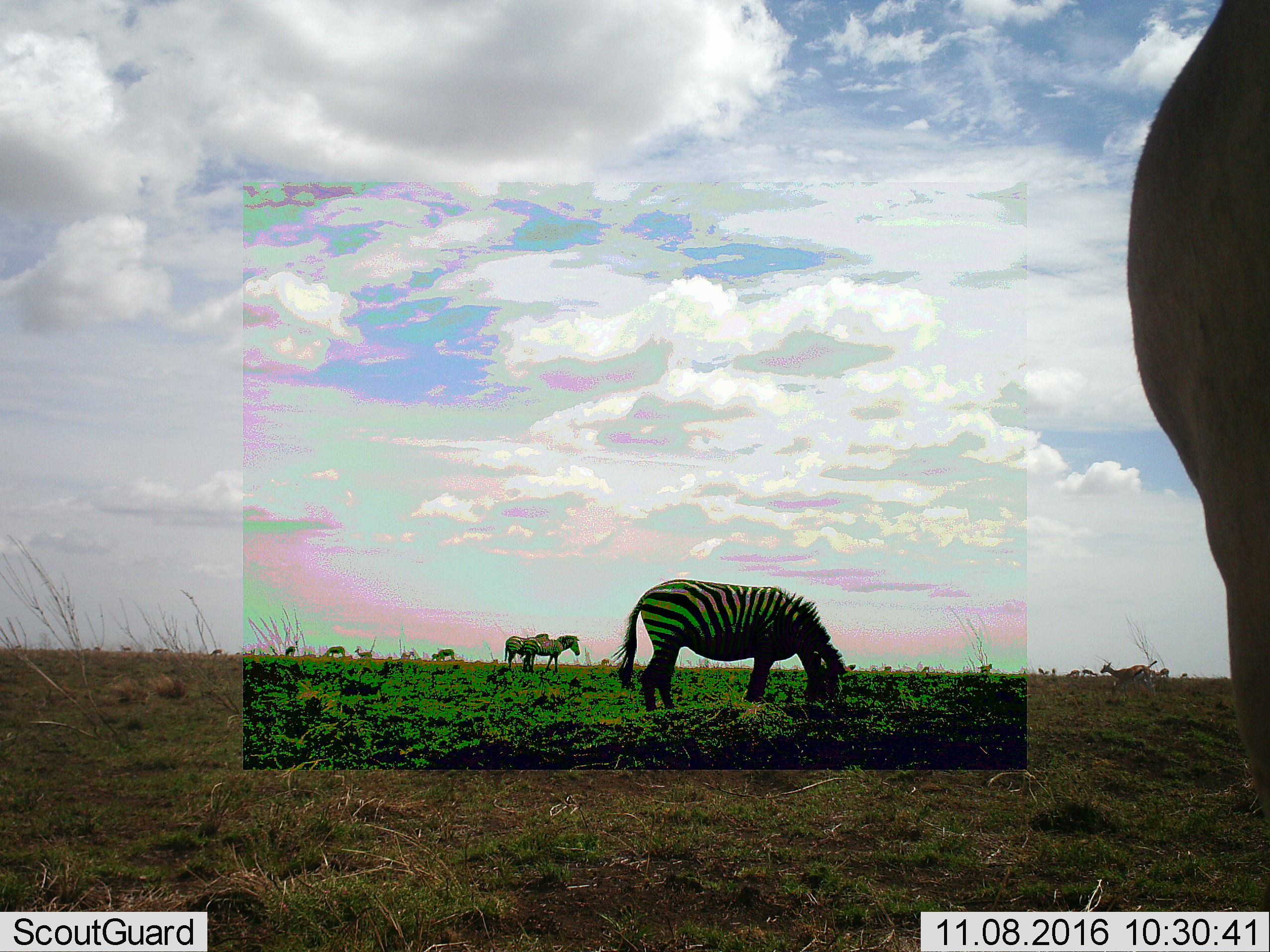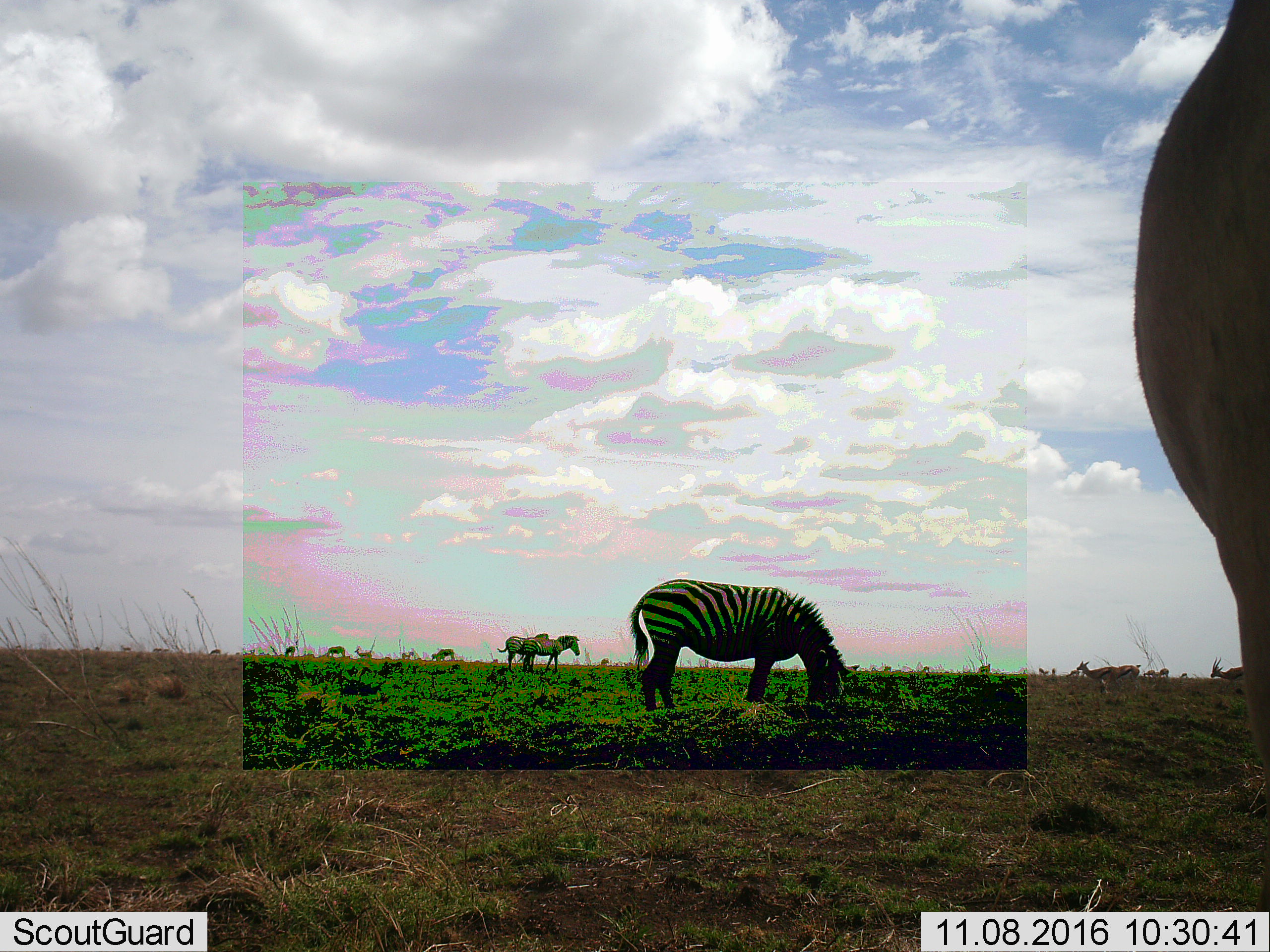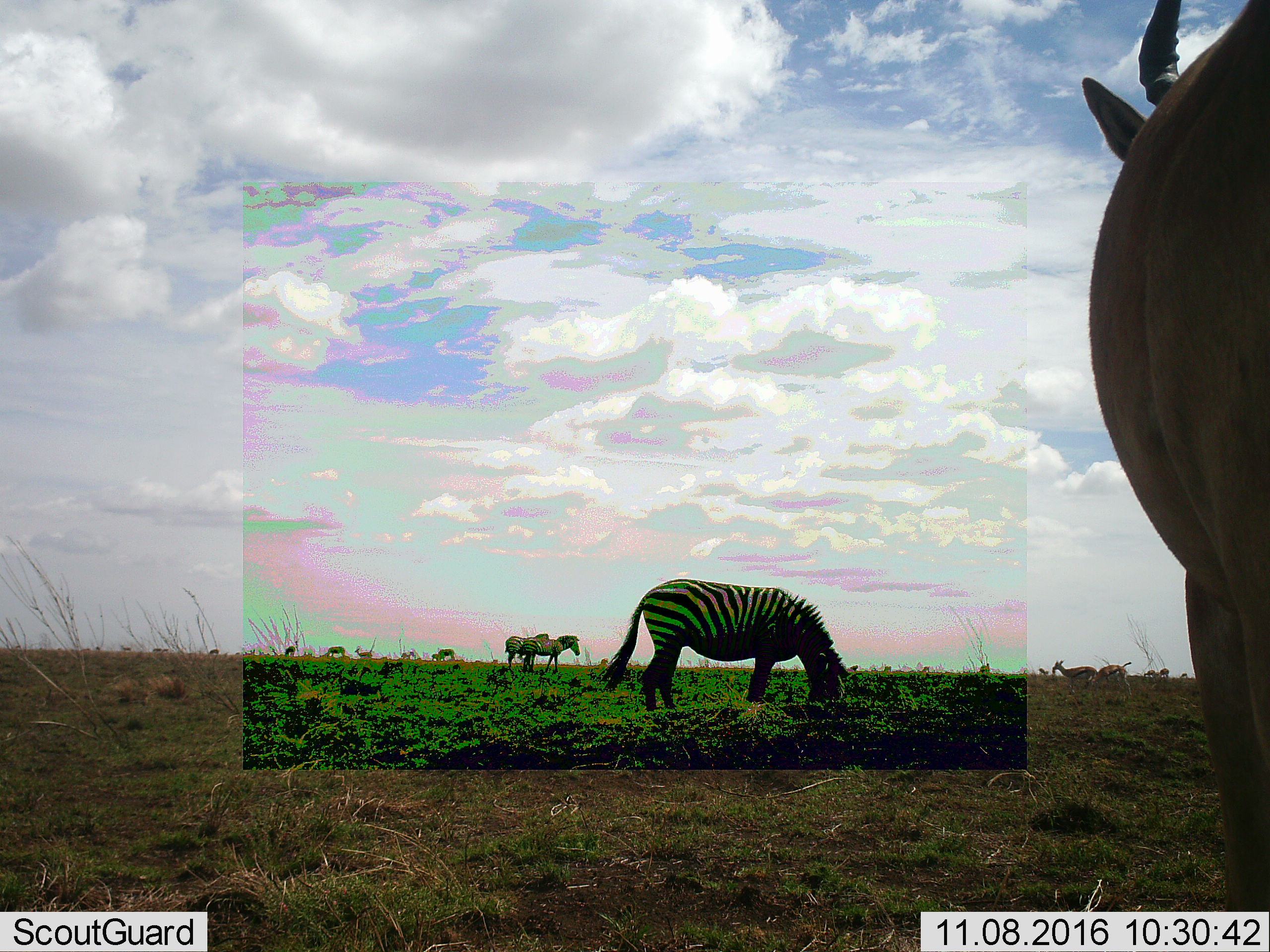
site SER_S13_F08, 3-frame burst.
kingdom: Animalia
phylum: Chordata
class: Mammalia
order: Artiodactyla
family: Bovidae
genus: Eudorcas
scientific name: Eudorcas thomsonii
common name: thomson's gazelle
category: gazellethomsons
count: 11-50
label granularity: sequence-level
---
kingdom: Animalia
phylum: Chordata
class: Mammalia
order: Perissodactyla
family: Equidae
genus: Equus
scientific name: Equus quagga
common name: plains zebra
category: zebraplains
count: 3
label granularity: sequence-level